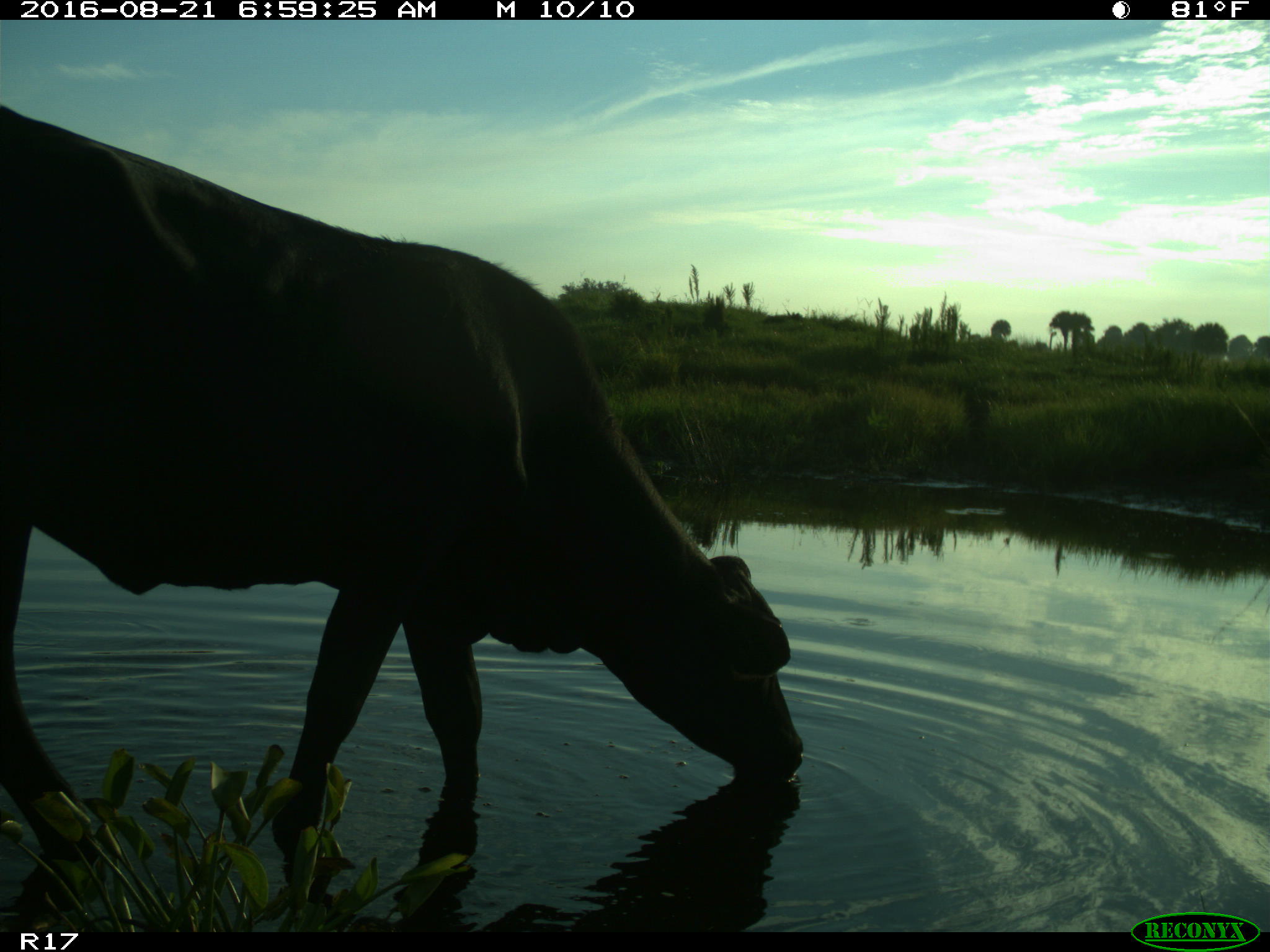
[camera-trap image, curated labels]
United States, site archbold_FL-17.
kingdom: Animalia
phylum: Chordata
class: Mammalia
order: Artiodactyla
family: Bovidae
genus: Bos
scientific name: Bos taurus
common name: domestic cow